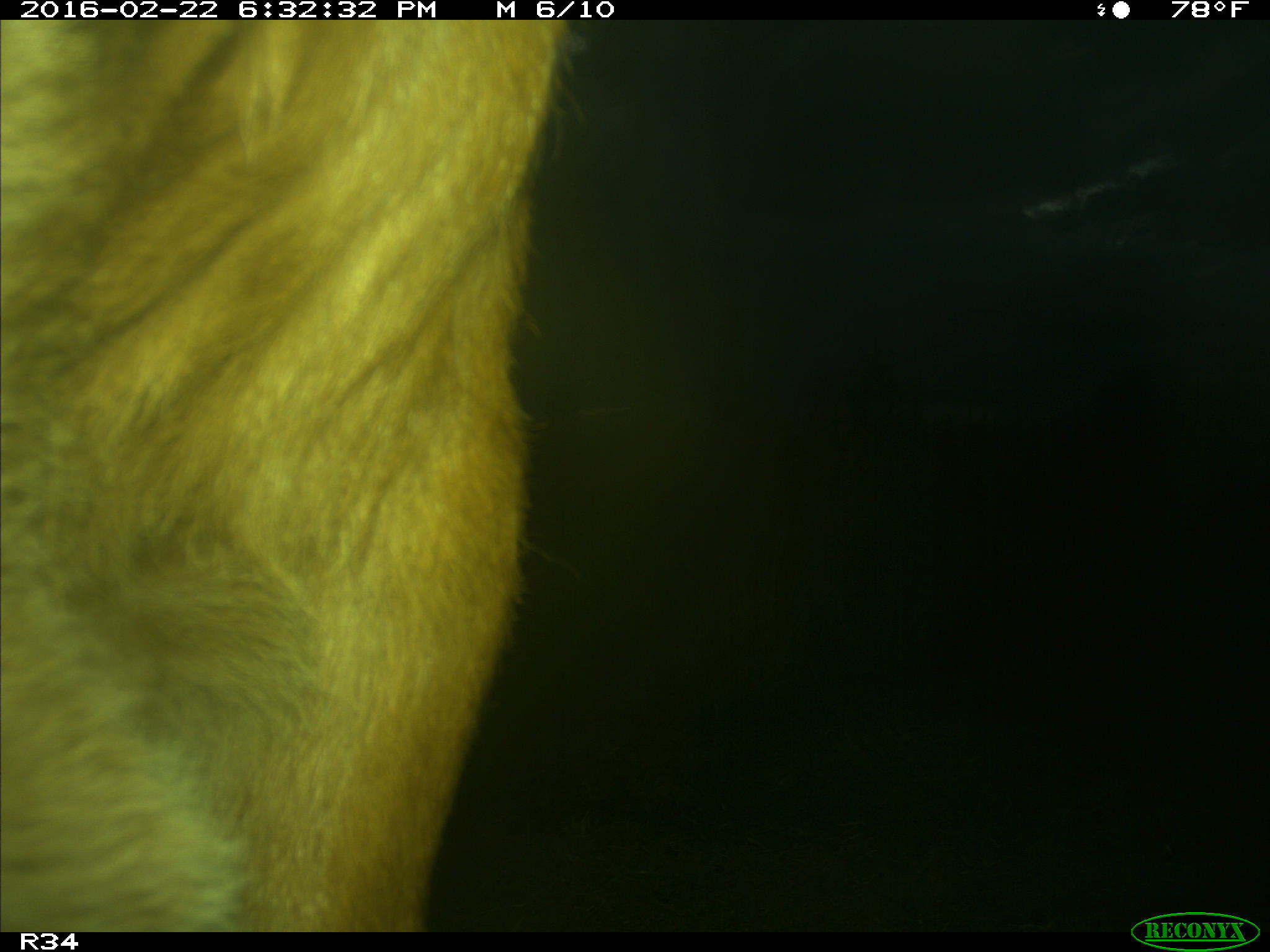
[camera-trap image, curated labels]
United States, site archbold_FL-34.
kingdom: Animalia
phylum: Chordata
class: Mammalia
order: Artiodactyla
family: Bovidae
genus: Bos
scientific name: Bos taurus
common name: domestic cow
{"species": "Bos taurus (domestic cow)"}